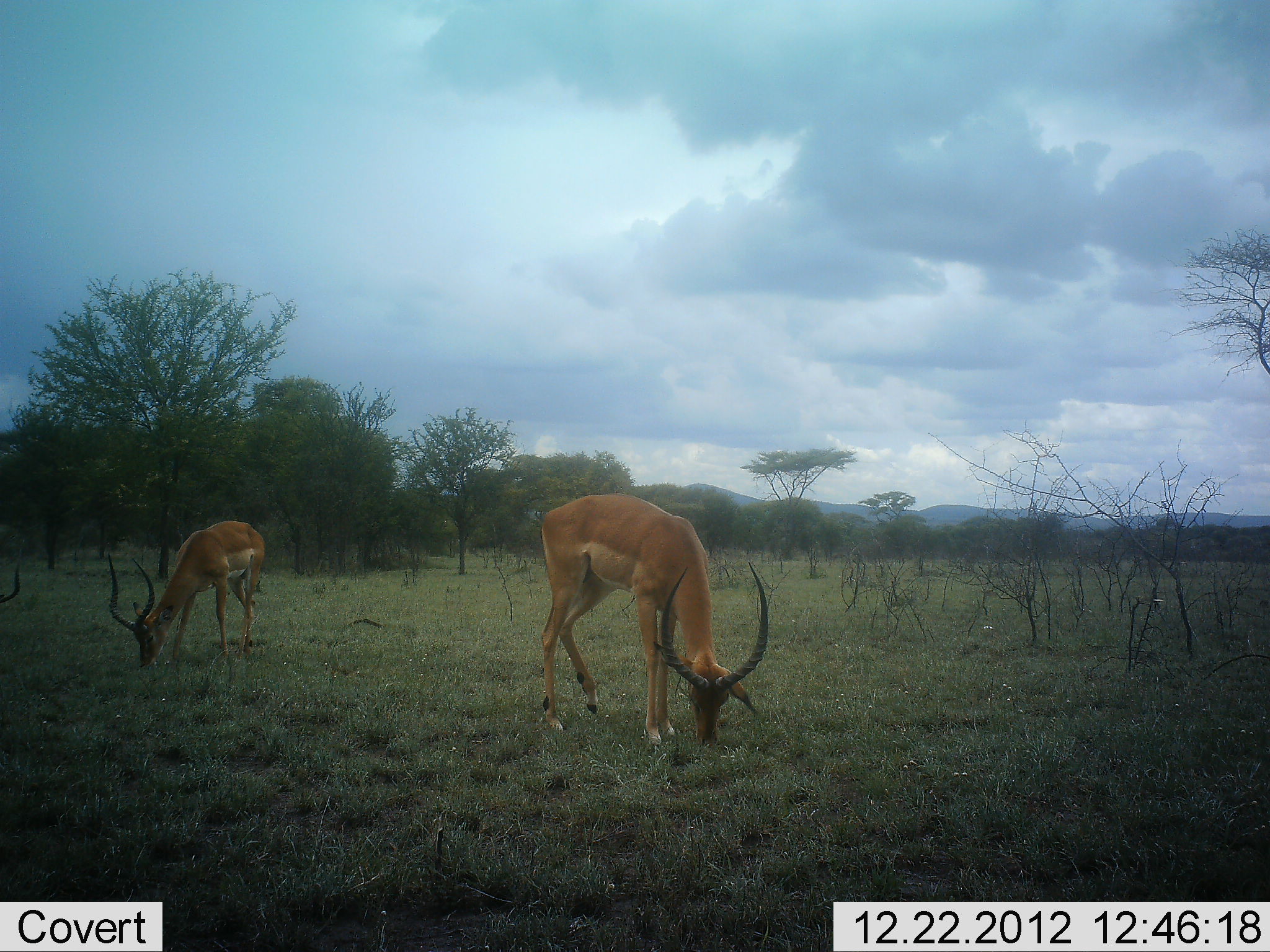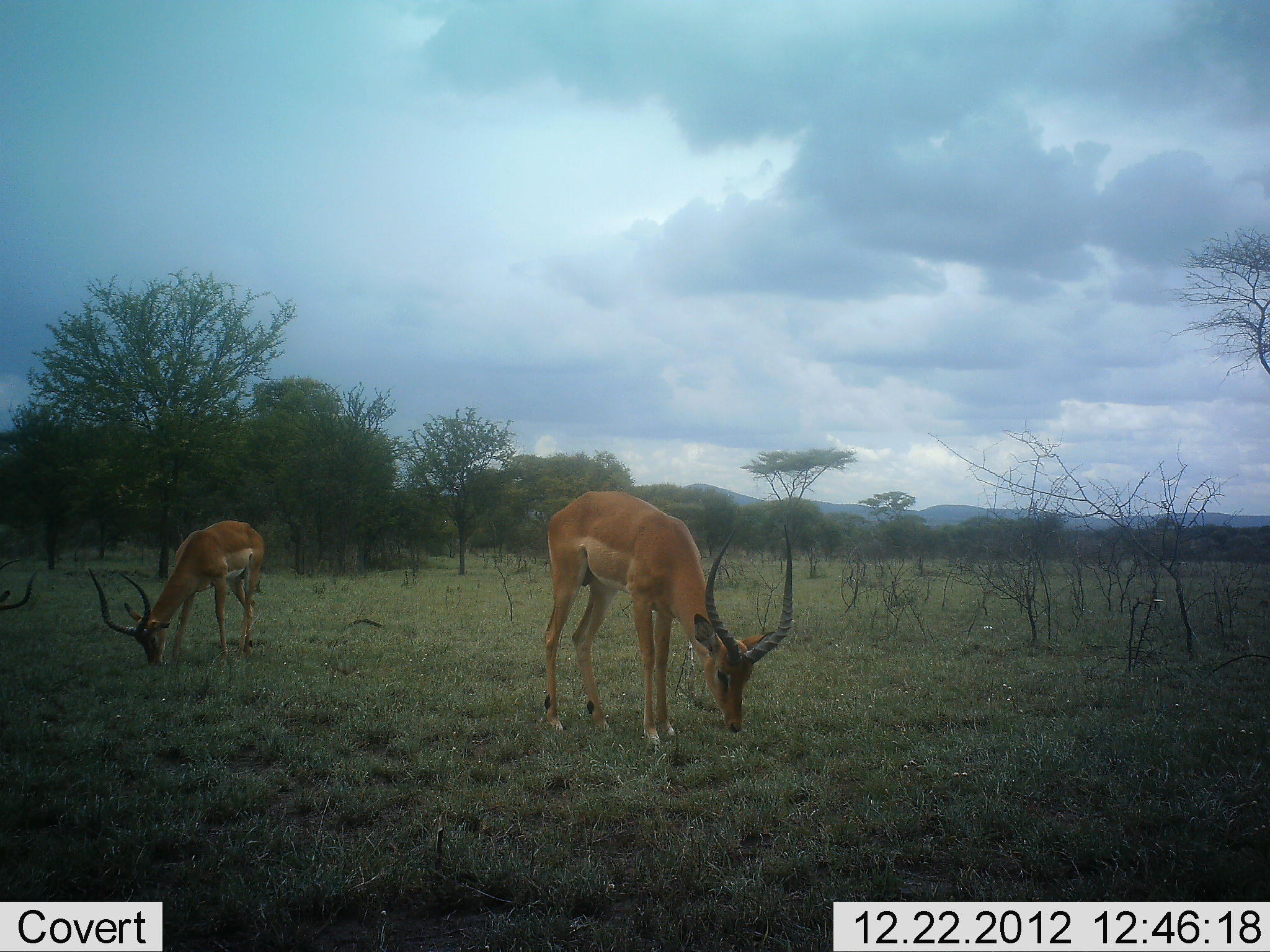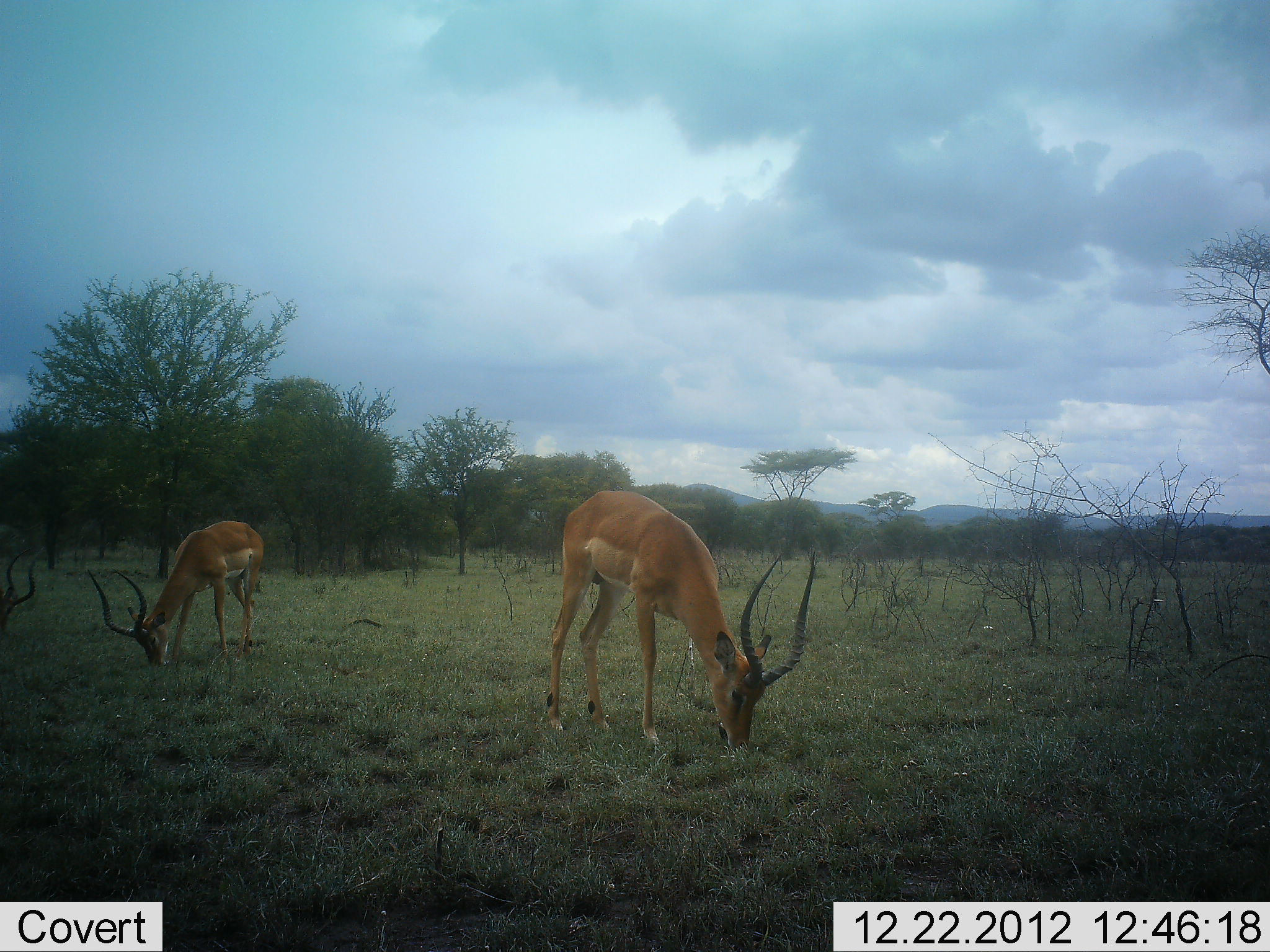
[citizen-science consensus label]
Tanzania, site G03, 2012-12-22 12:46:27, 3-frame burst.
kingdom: Animalia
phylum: Chordata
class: Mammalia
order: Artiodactyla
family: Bovidae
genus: Aepyceros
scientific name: Aepyceros melampus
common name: impala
Impala (Aepyceros melampus), count 3. Behavior (volunteer vote fractions): standing 21%, resting 0%, moving 3%, interacting 0%. Young present (vote fraction): 0%. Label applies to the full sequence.